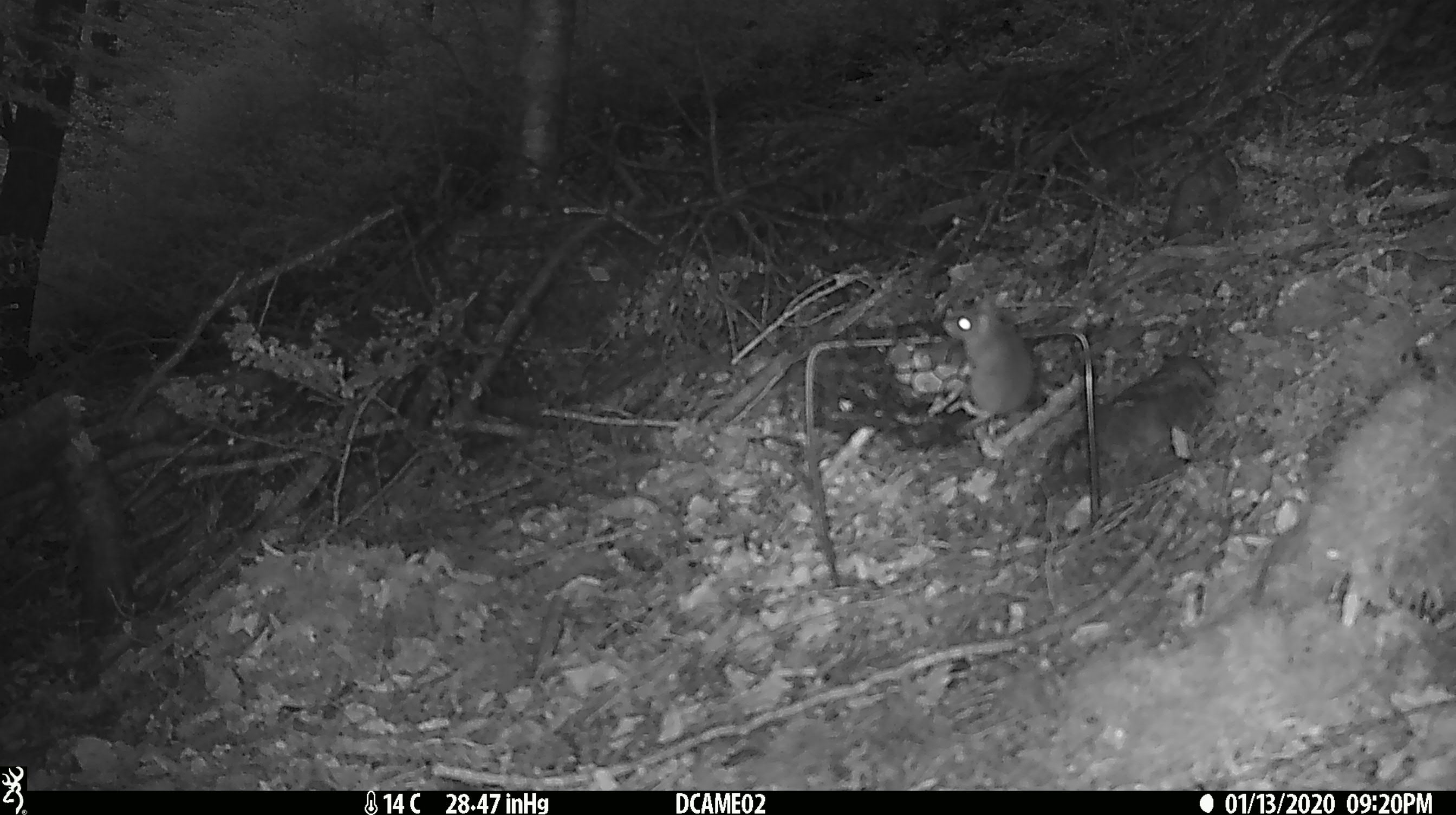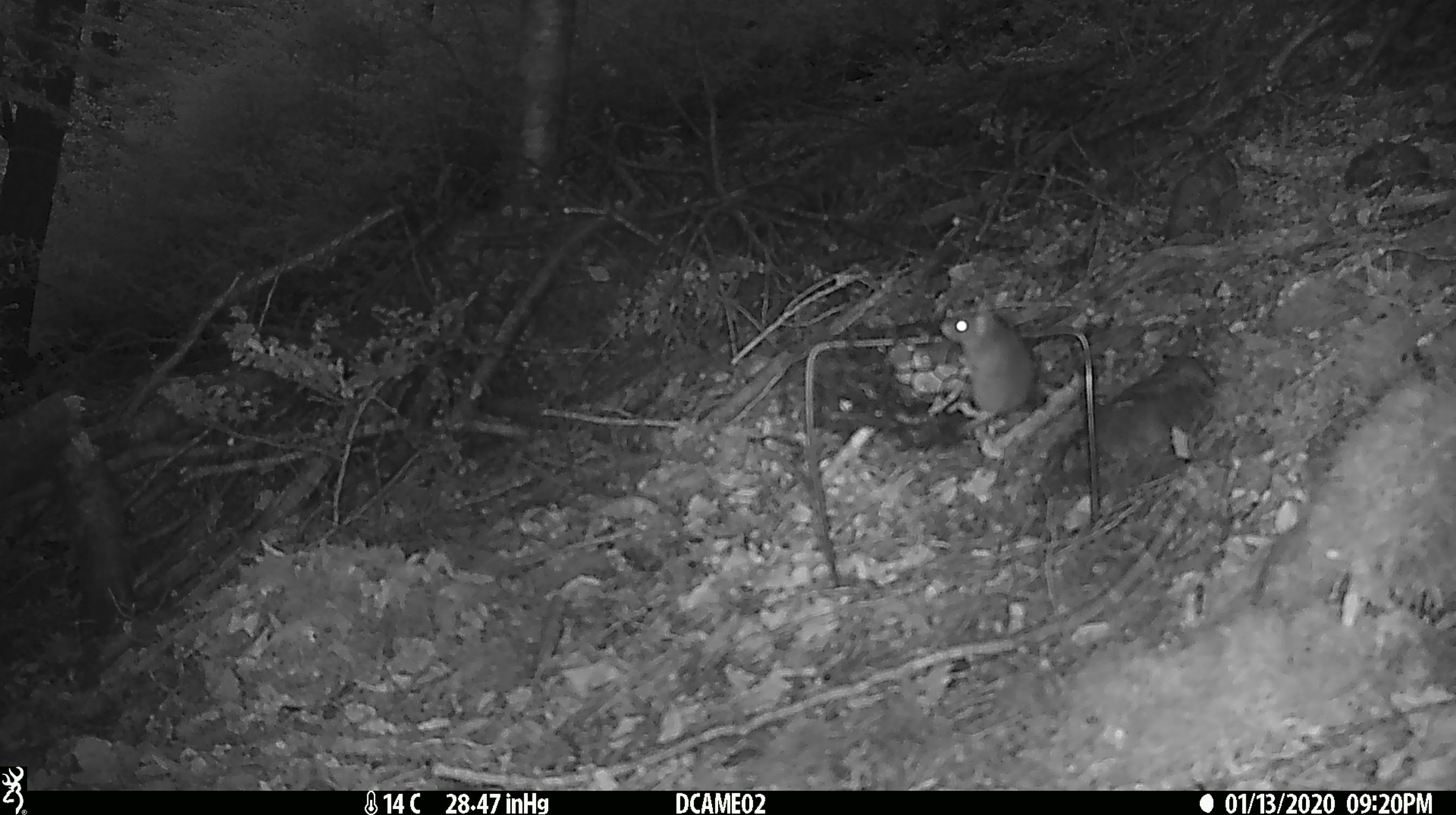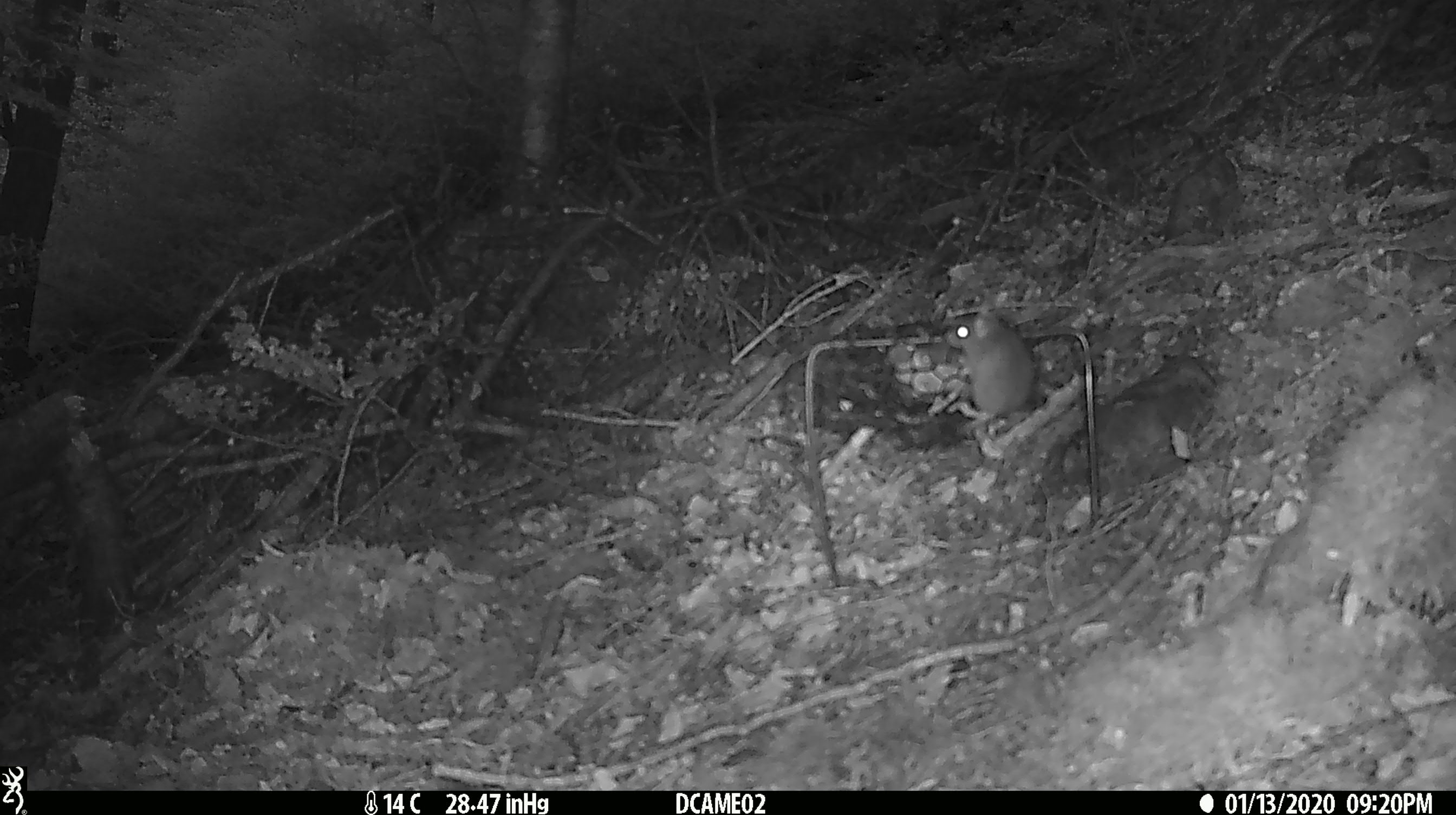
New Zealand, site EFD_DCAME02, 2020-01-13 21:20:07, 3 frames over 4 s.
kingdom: Animalia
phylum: Chordata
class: Mammalia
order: Rodentia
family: Muridae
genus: Mus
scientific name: Mus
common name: mouse